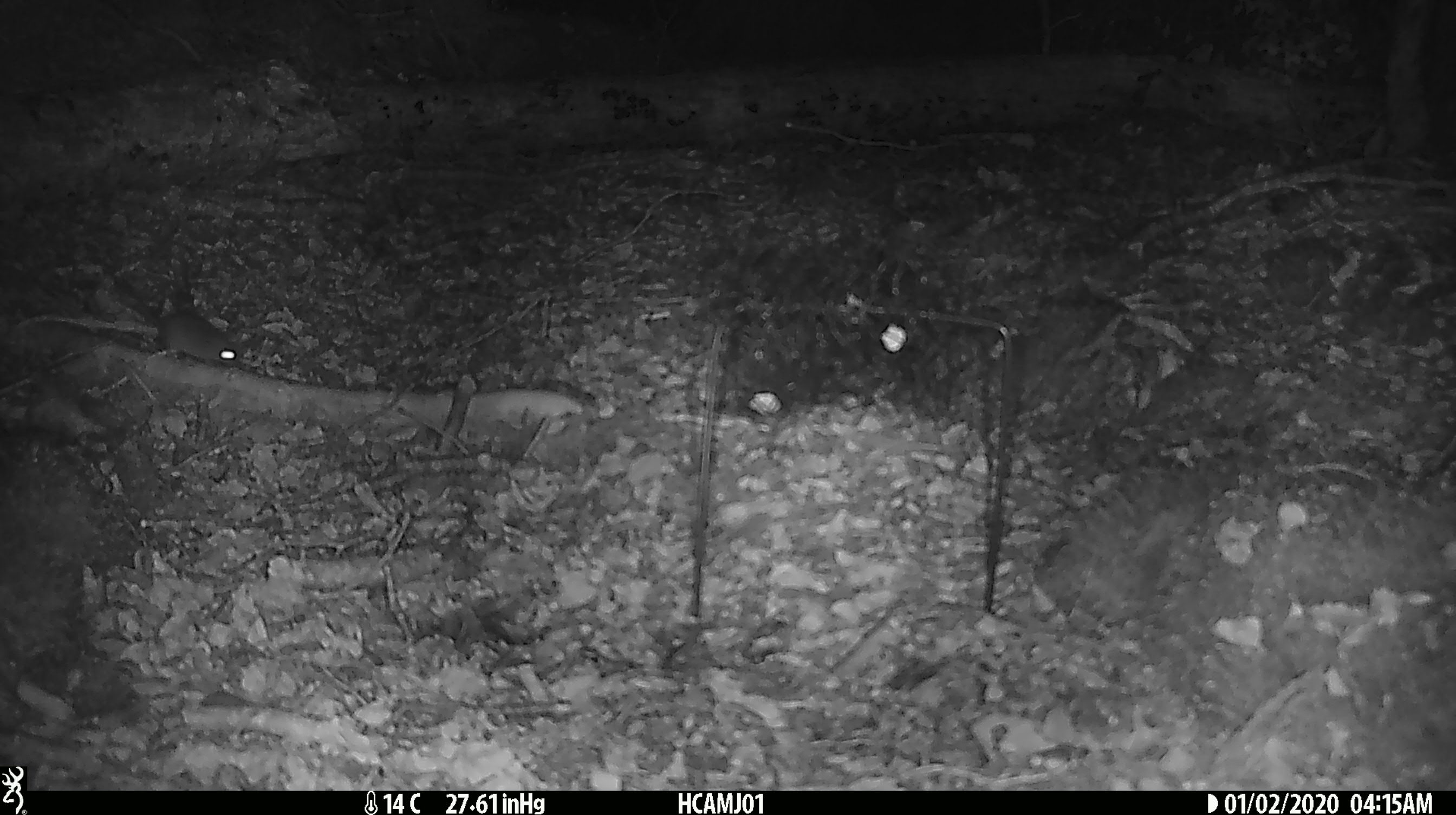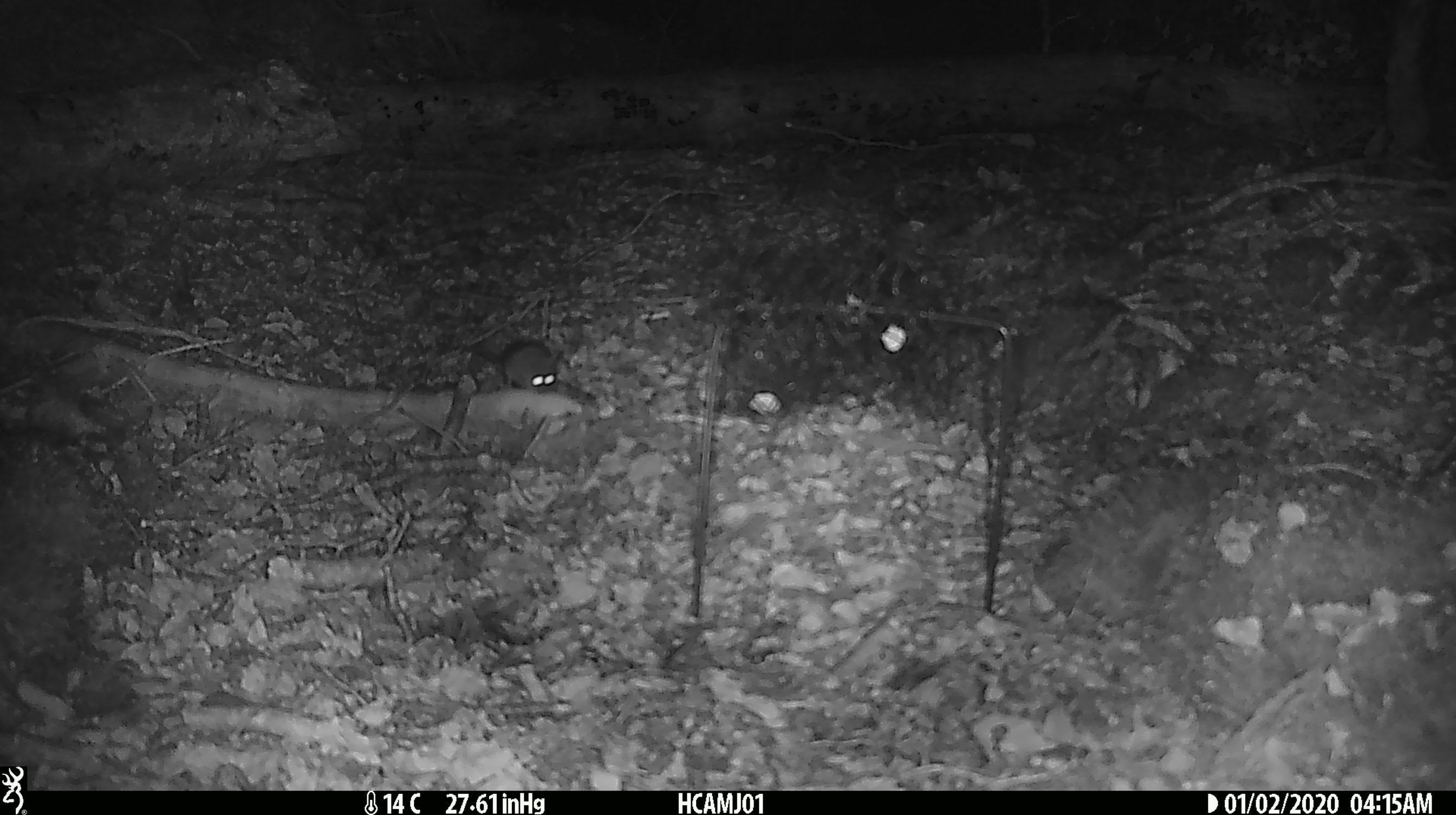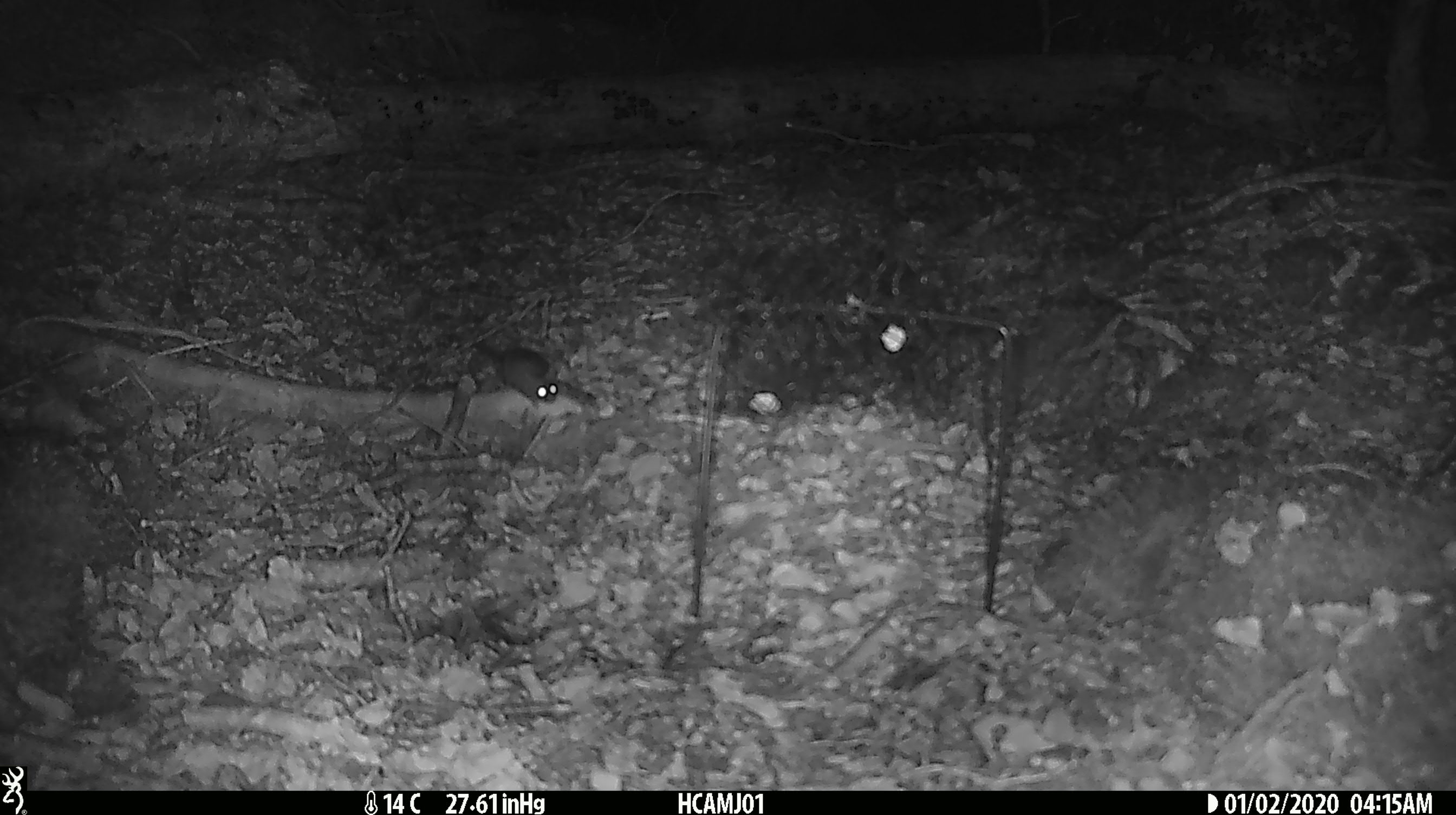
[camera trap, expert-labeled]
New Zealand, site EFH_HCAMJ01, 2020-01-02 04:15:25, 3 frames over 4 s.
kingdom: Animalia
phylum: Chordata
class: Mammalia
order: Rodentia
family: Muridae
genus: Mus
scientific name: Mus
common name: mouse